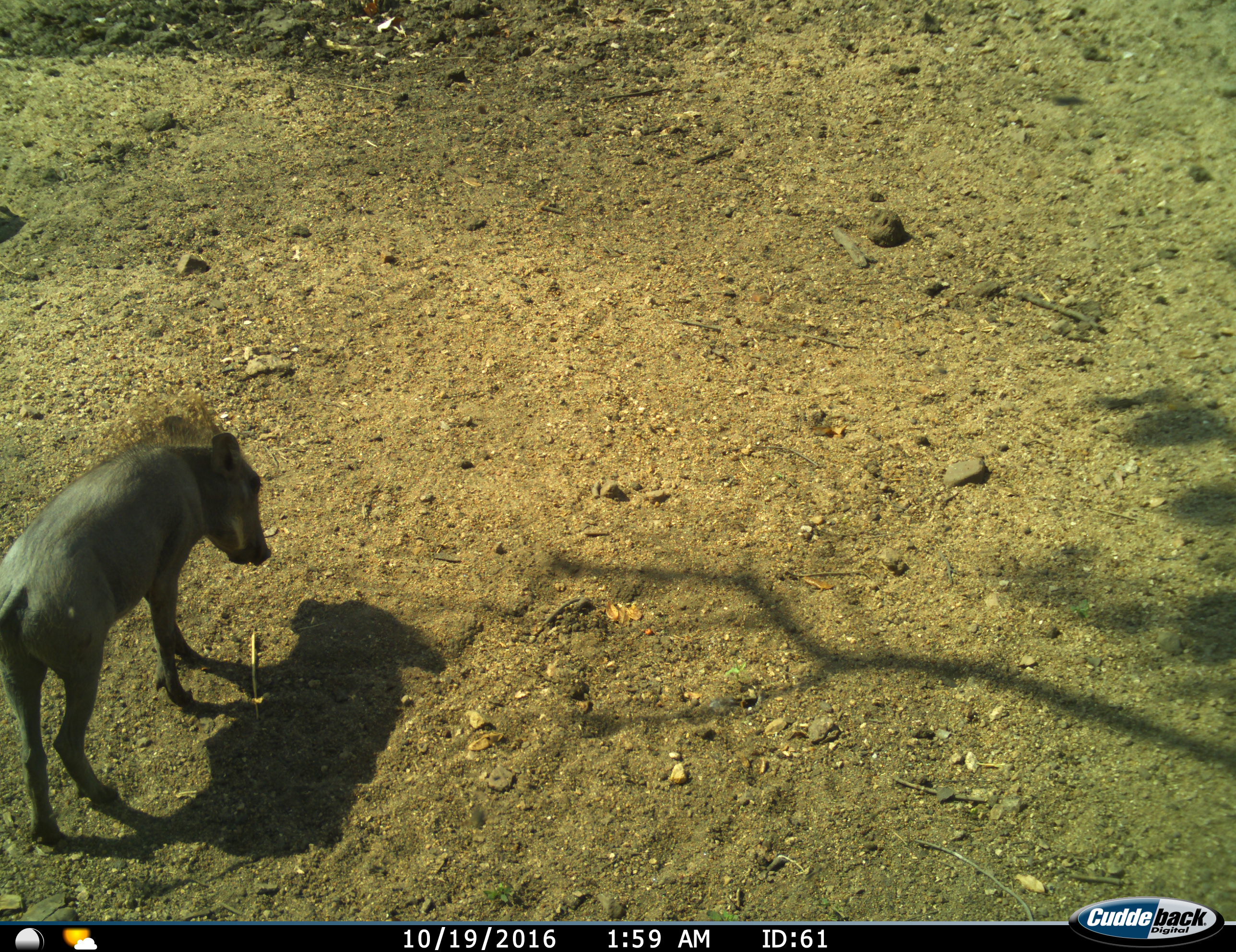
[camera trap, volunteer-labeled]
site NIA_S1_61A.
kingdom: Animalia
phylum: Chordata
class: Mammalia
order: Artiodactyla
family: Suidae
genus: Phacochoerus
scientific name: Phacochoerus africanus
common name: warthog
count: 1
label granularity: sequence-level